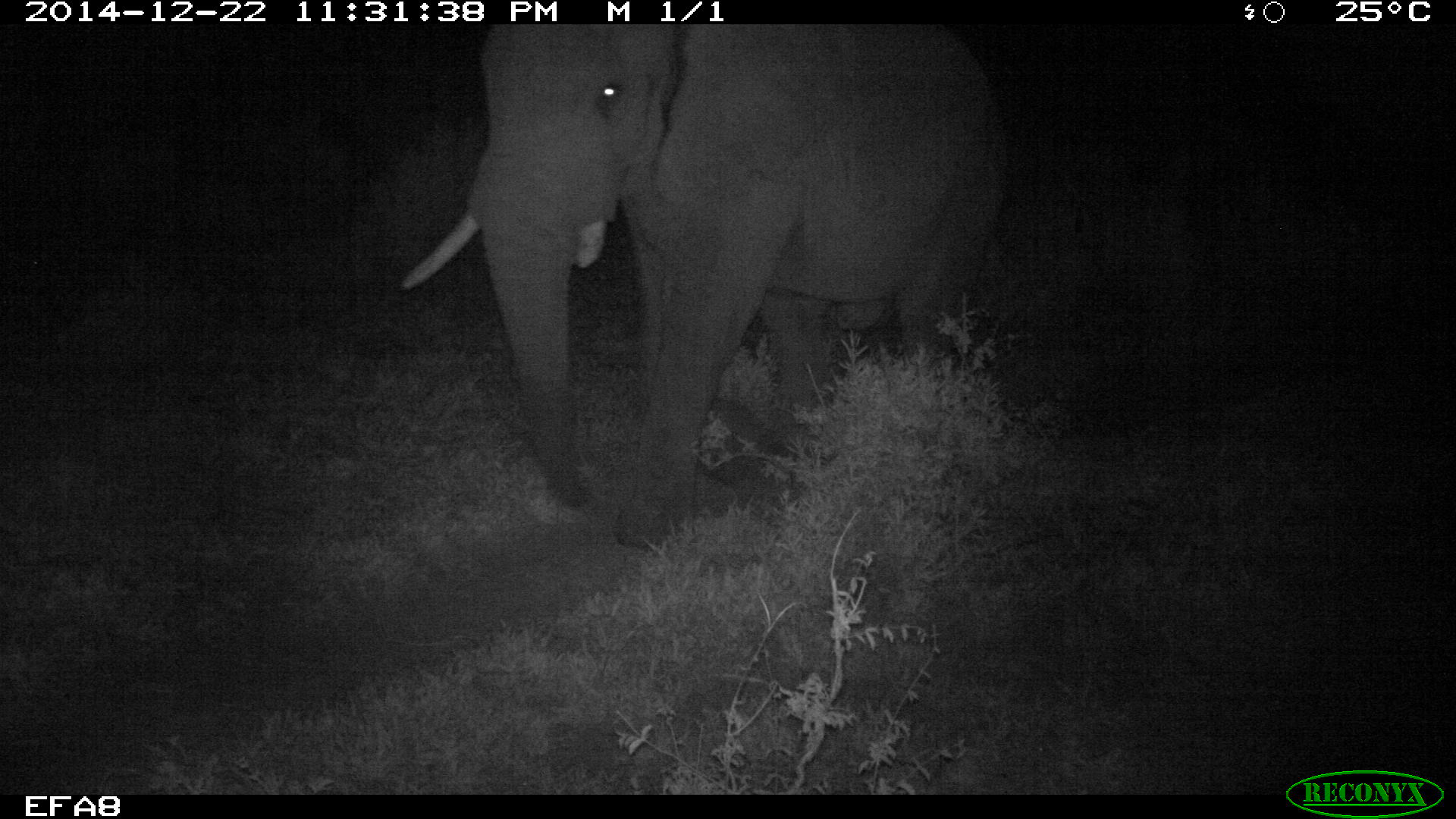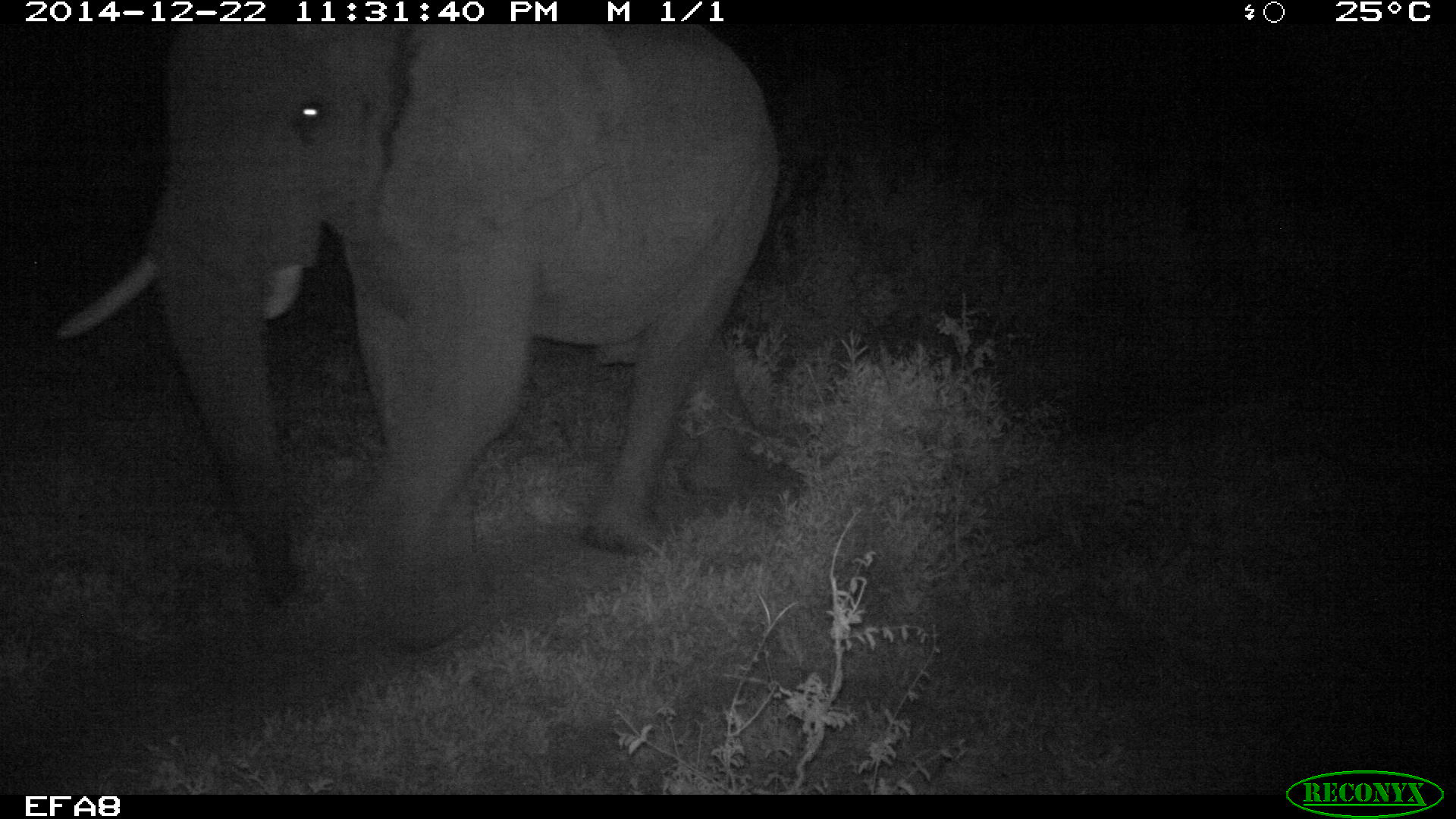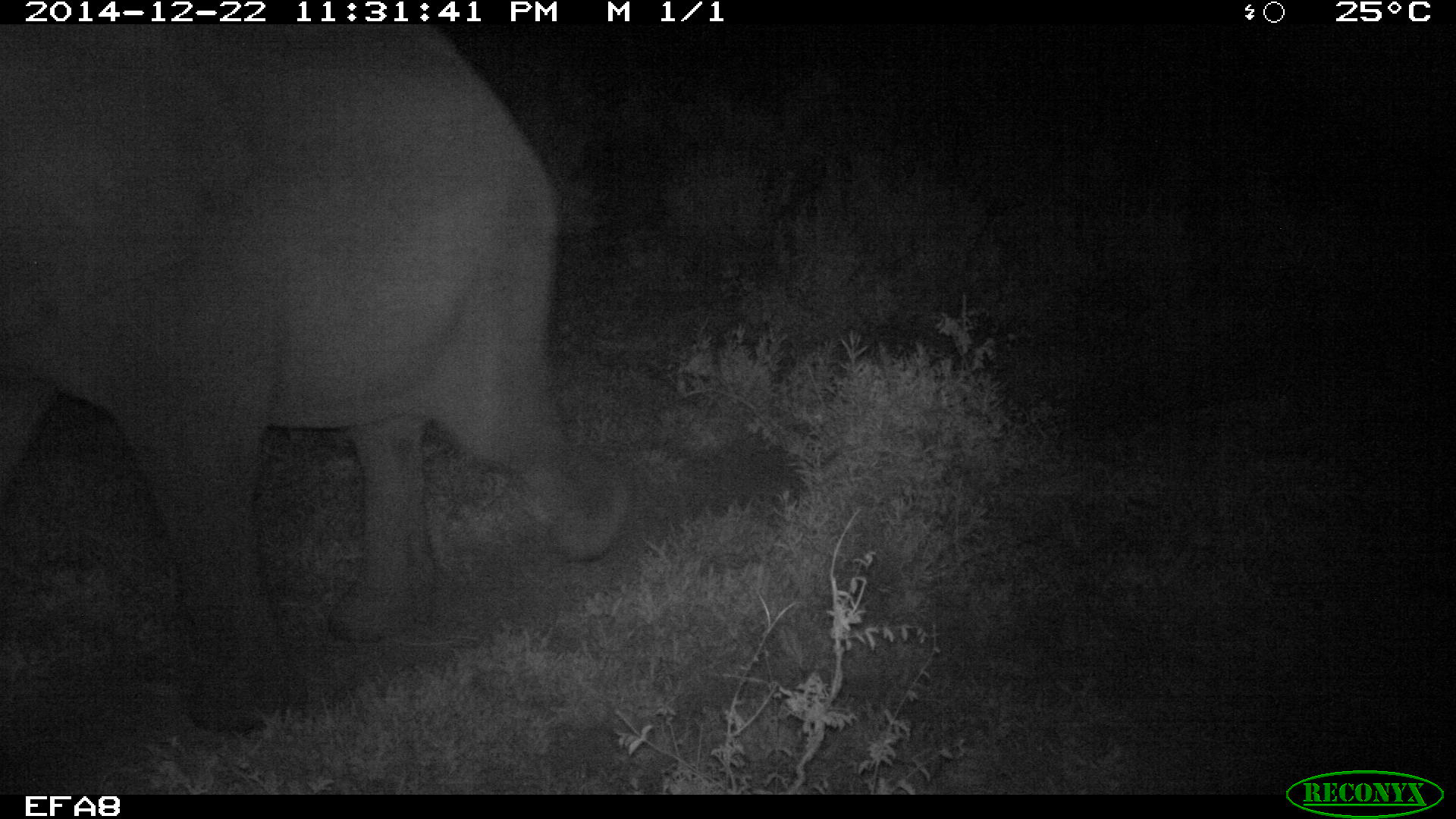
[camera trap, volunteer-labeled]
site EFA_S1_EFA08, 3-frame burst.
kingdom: Animalia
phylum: Chordata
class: Mammalia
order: Proboscidea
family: Elephantidae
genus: Loxodonta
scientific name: Loxodonta africana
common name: african bush elephant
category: elephant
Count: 1.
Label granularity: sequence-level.